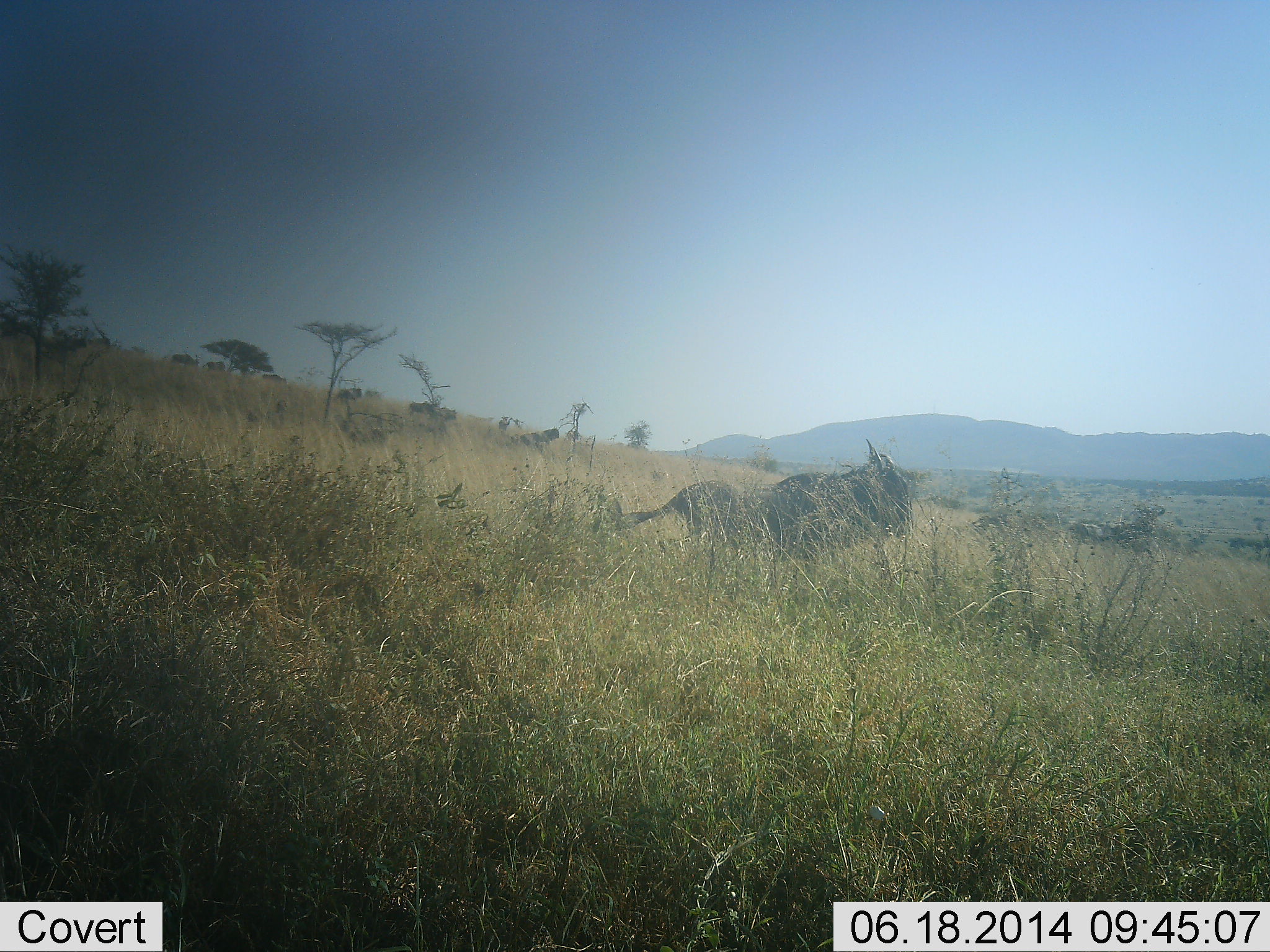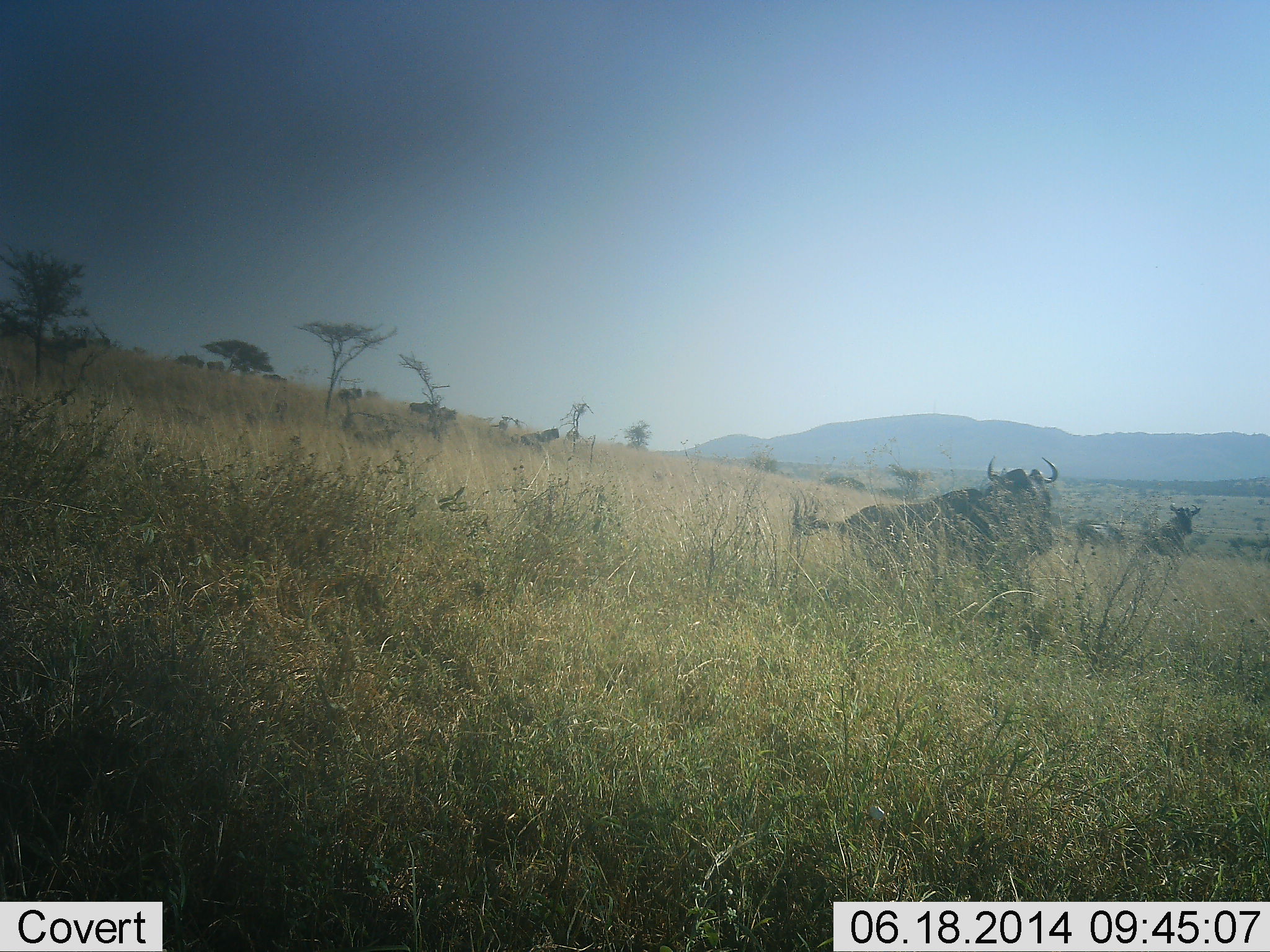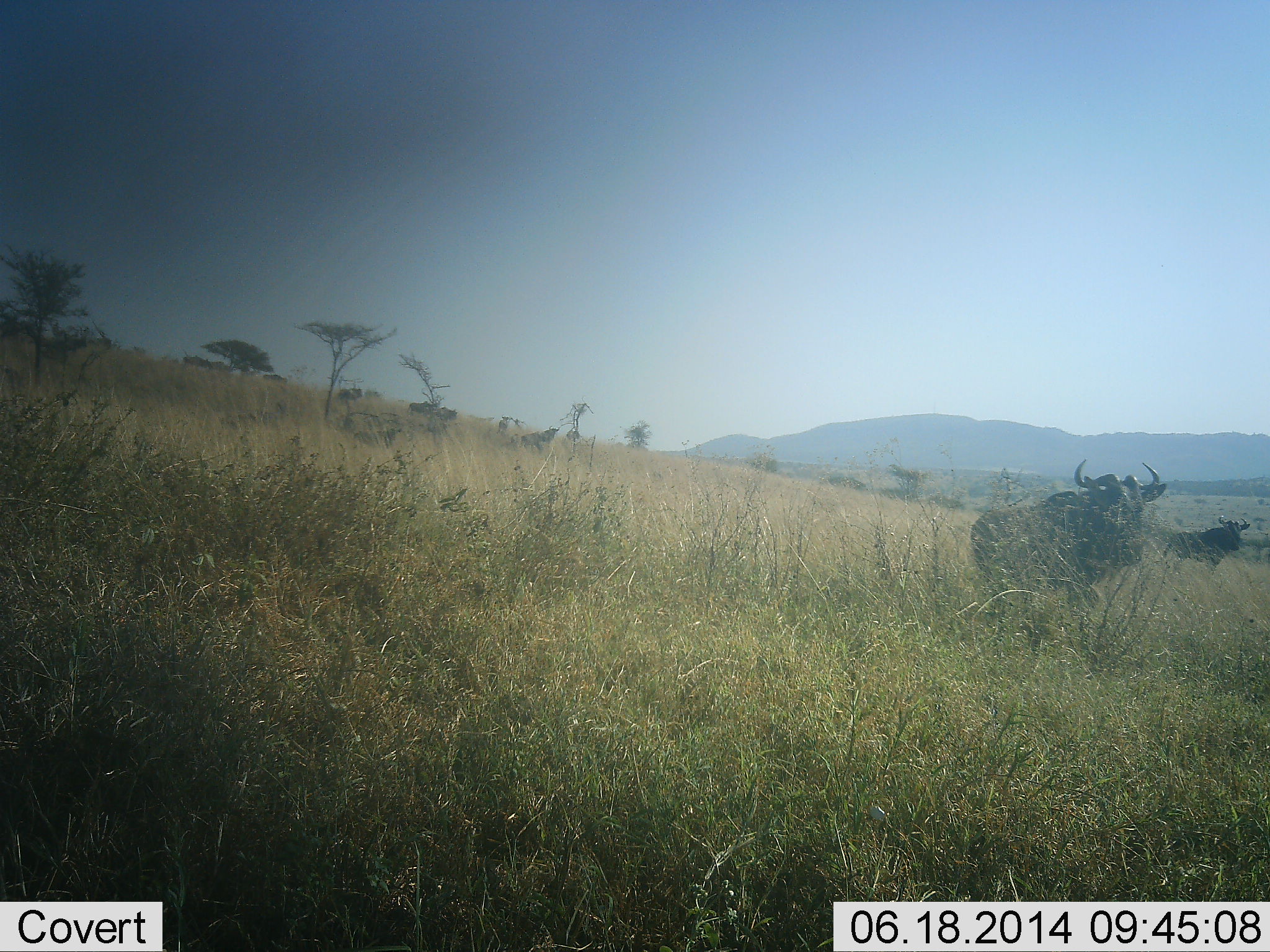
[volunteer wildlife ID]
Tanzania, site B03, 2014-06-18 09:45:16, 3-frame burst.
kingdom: Animalia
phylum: Chordata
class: Mammalia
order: Artiodactyla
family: Bovidae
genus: Connochaetes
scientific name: Connochaetes taurinus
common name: blue wildebeest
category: wildebeest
Wildebeest (blue wildebeest) (Connochaetes taurinus), count 4. Behavior (volunteer vote fractions): standing 50%, resting 8%, moving 92%, interacting 0%. Young present (vote fraction): 8%. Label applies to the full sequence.